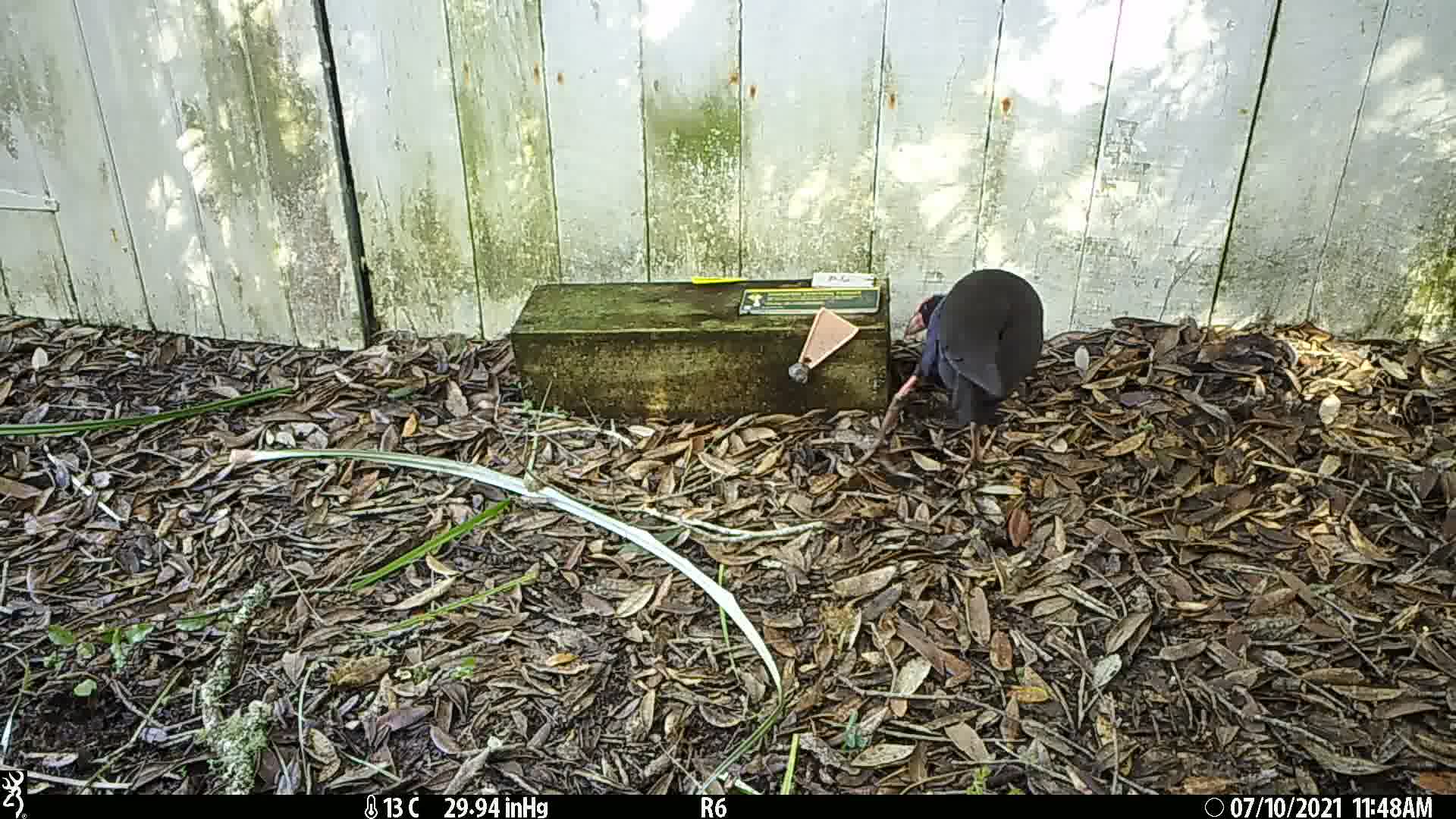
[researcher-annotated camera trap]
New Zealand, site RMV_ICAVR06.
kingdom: Animalia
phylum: Chordata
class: Aves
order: Gruiformes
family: Rallidae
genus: Porphyrio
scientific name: Porphyrio melanotus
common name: australasian swamphen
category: pukeko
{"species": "pukeko (australasian swamphen) (Porphyrio melanotus)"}